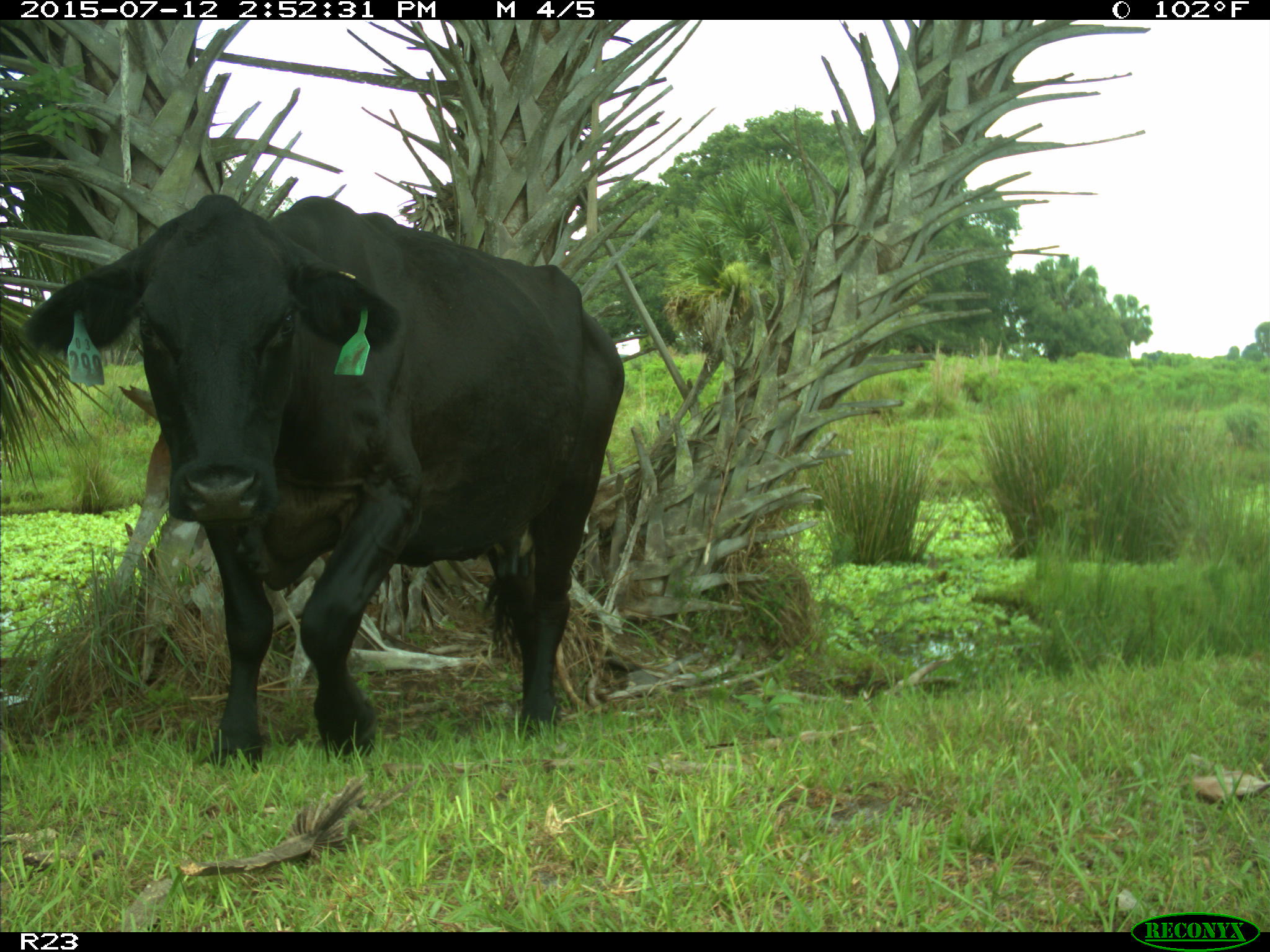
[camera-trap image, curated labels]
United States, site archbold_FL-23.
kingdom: Animalia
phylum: Chordata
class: Mammalia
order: Artiodactyla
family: Bovidae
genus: Bos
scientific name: Bos taurus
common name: domestic cow